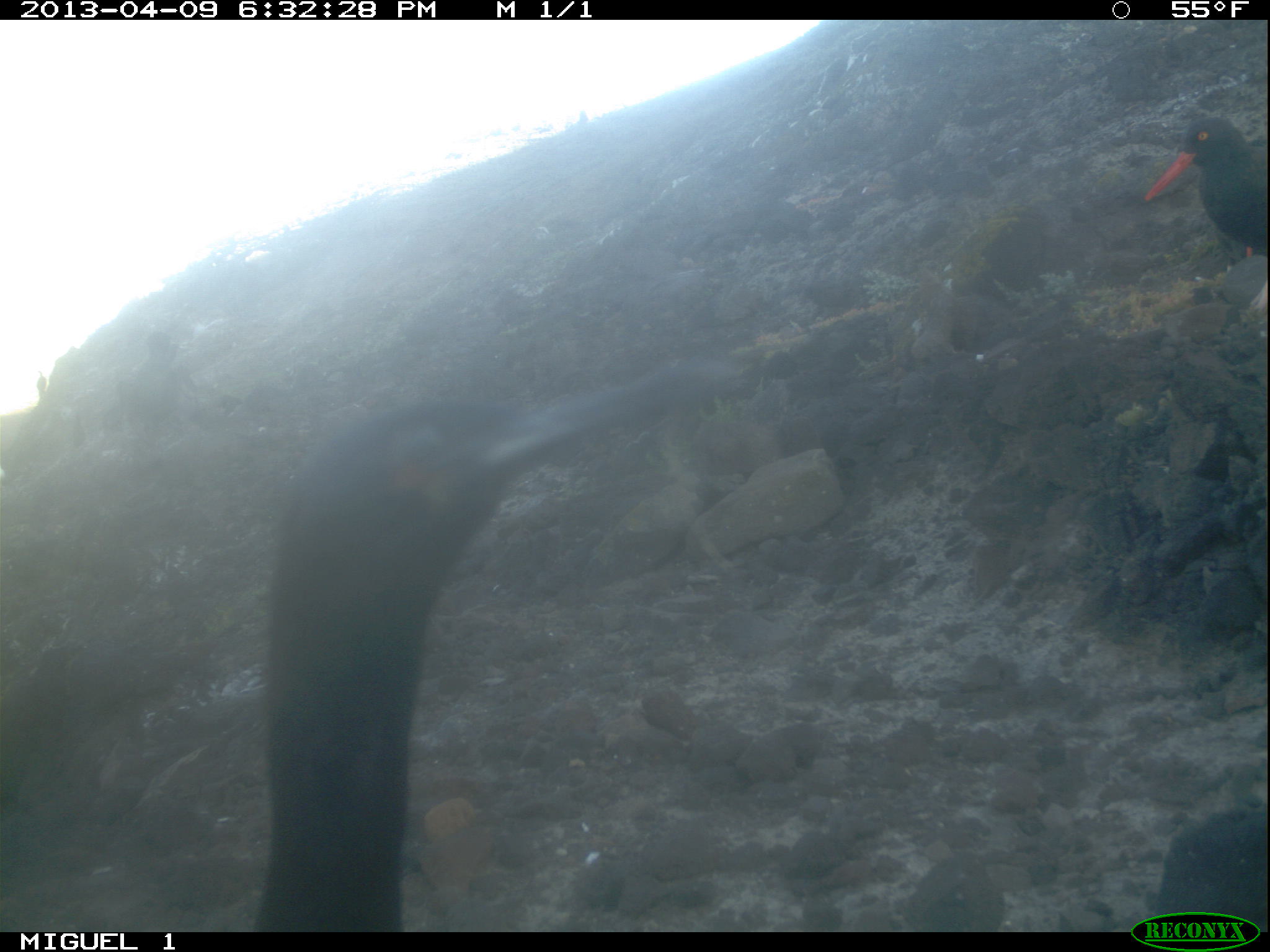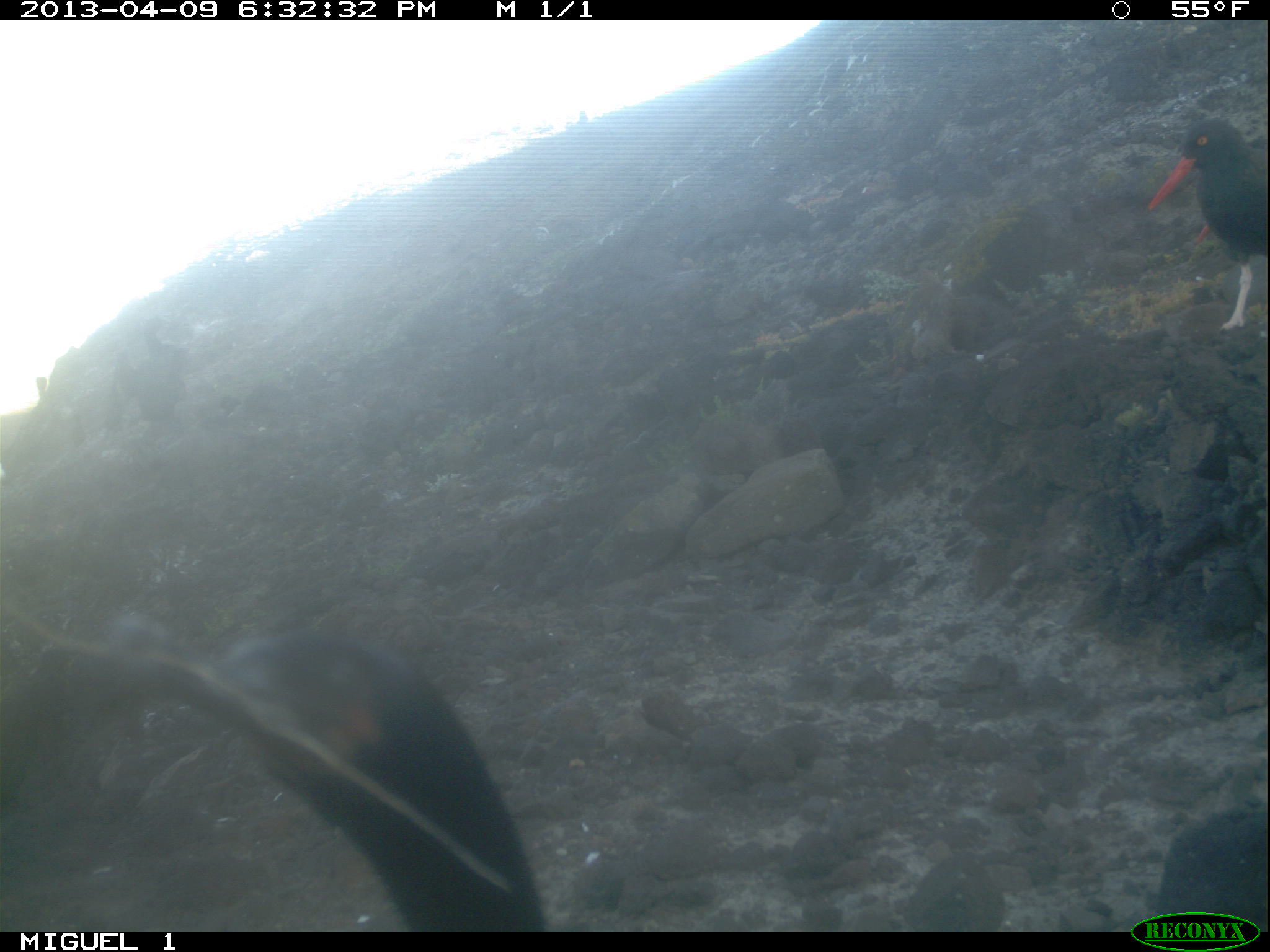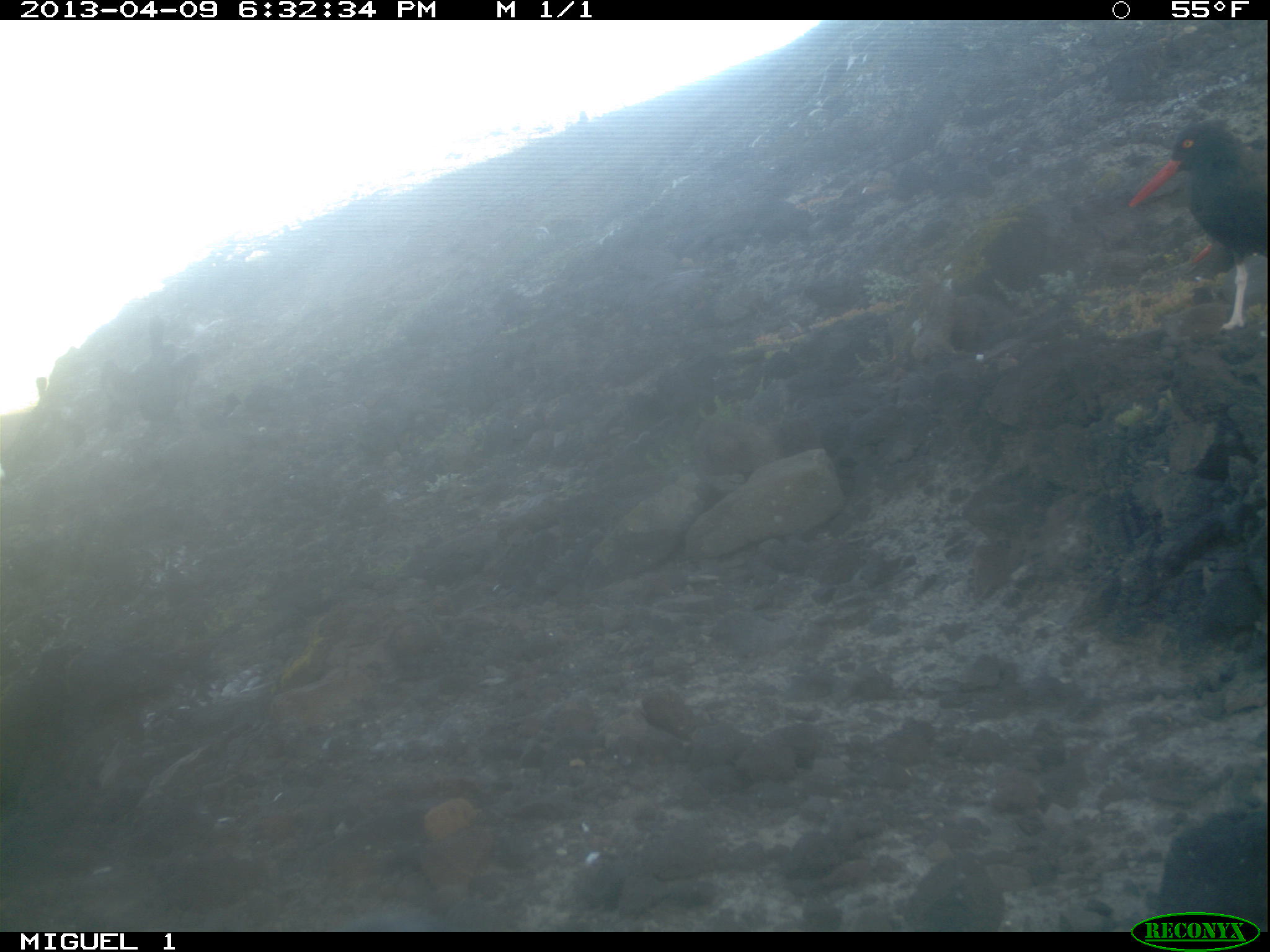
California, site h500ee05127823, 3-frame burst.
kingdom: Animalia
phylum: Chordata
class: Aves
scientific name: Aves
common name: bird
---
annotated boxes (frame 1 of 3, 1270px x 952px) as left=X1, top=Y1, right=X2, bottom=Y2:
bird: left=250, top=355, right=713, bottom=931; left=1142, top=116, right=1269, bottom=258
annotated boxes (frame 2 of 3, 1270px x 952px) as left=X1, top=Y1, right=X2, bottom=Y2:
bird: left=99, top=628, right=548, bottom=931; left=1144, top=121, right=1268, bottom=333; left=139, top=315, right=190, bottom=425; left=91, top=351, right=140, bottom=426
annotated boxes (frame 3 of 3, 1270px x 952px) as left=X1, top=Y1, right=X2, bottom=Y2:
bird: left=1126, top=121, right=1269, bottom=327